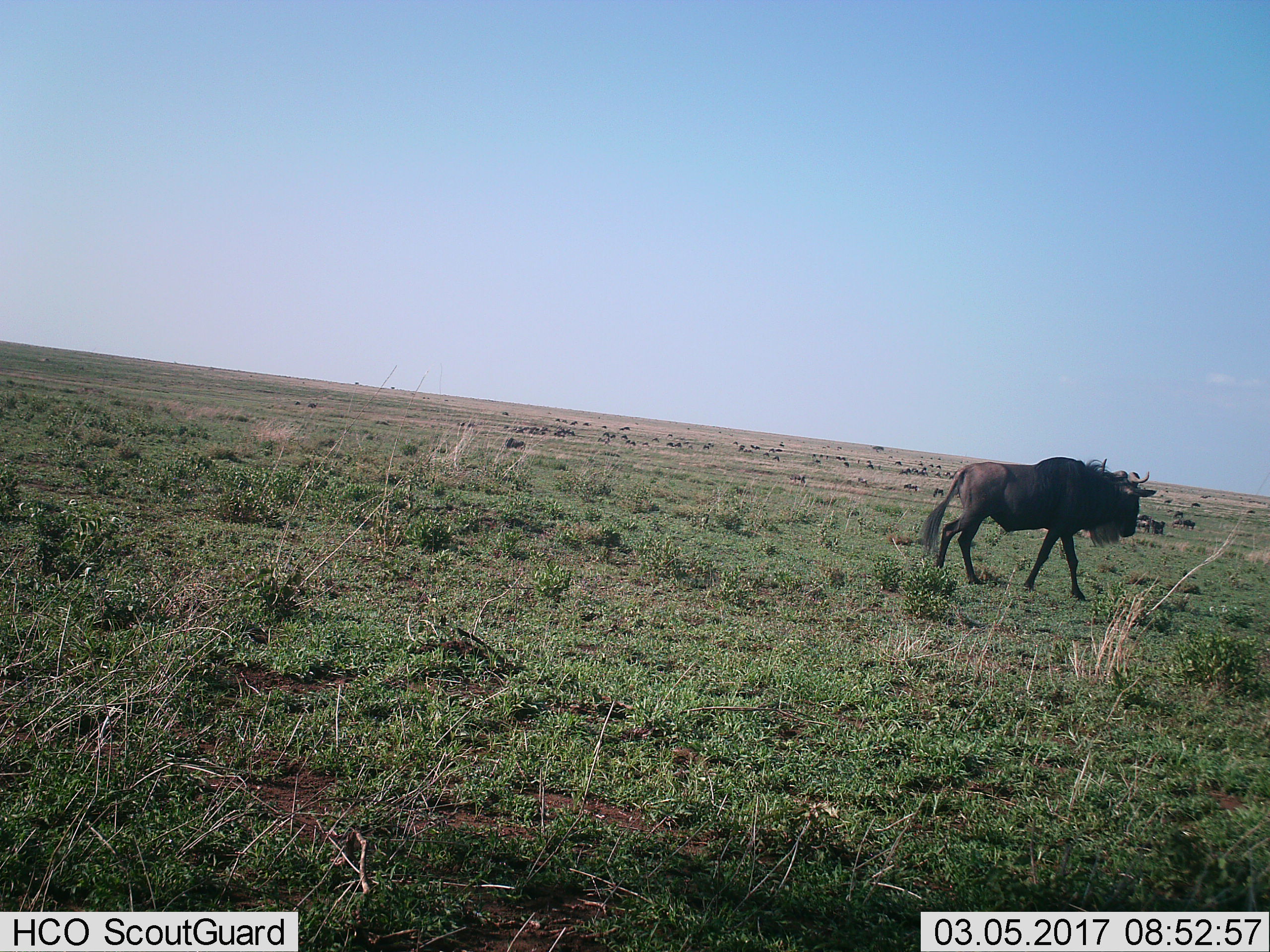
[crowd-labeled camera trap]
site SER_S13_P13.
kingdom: Animalia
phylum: Chordata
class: Mammalia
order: Artiodactyla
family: Bovidae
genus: Connochaetes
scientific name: Connochaetes taurinus taurinus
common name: blue wildebeest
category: wildebeestblue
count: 11-50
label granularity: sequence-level